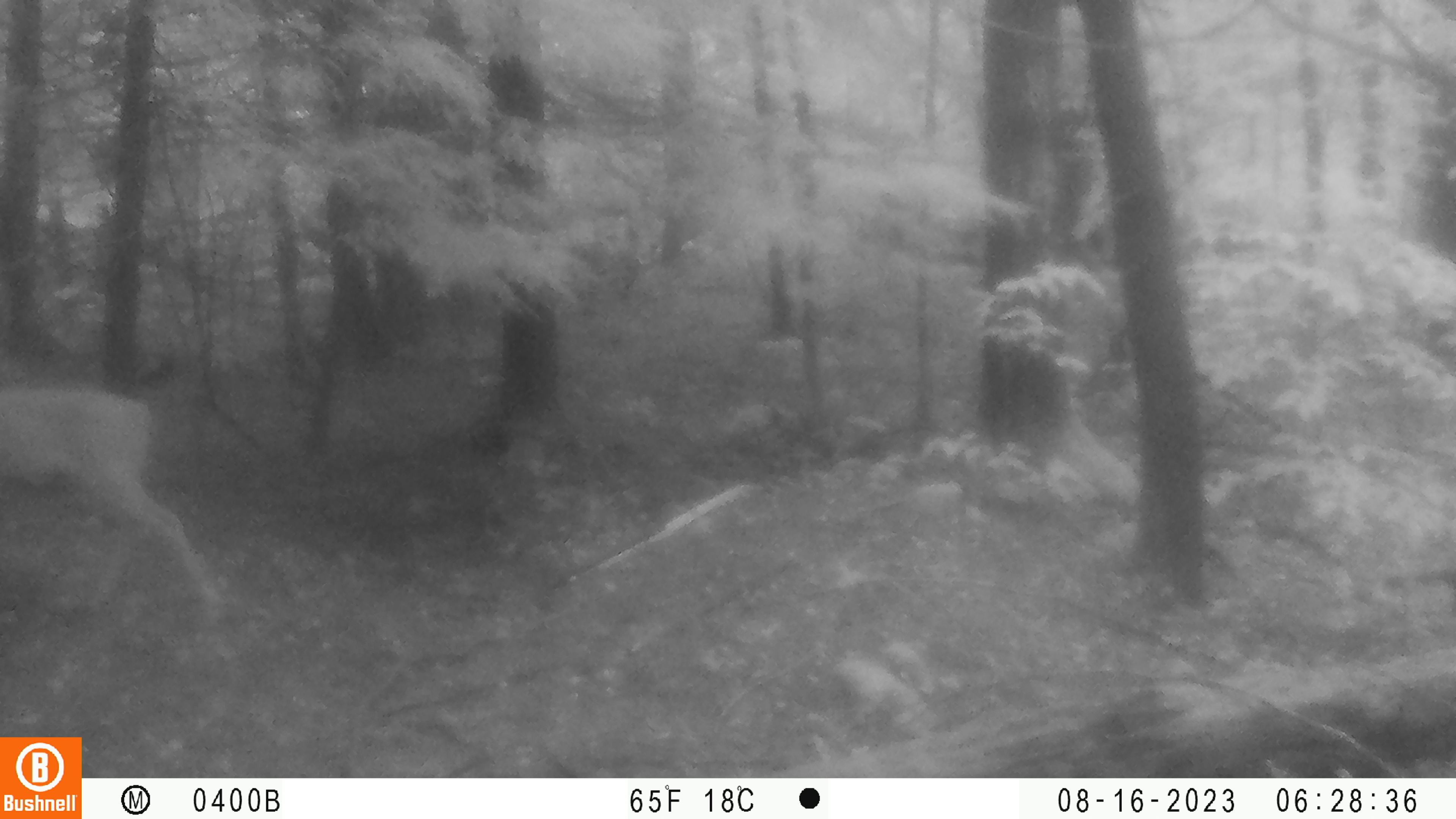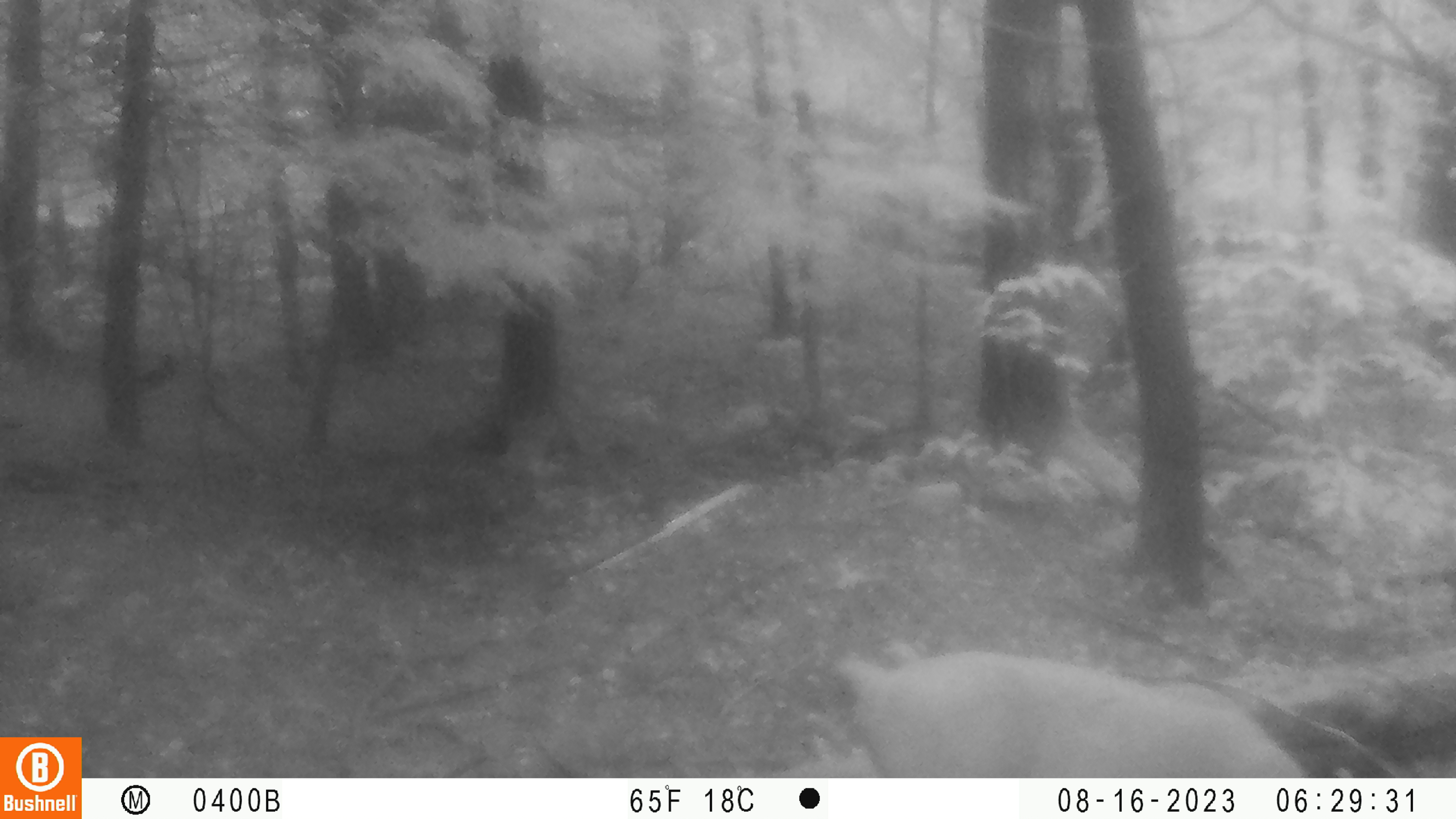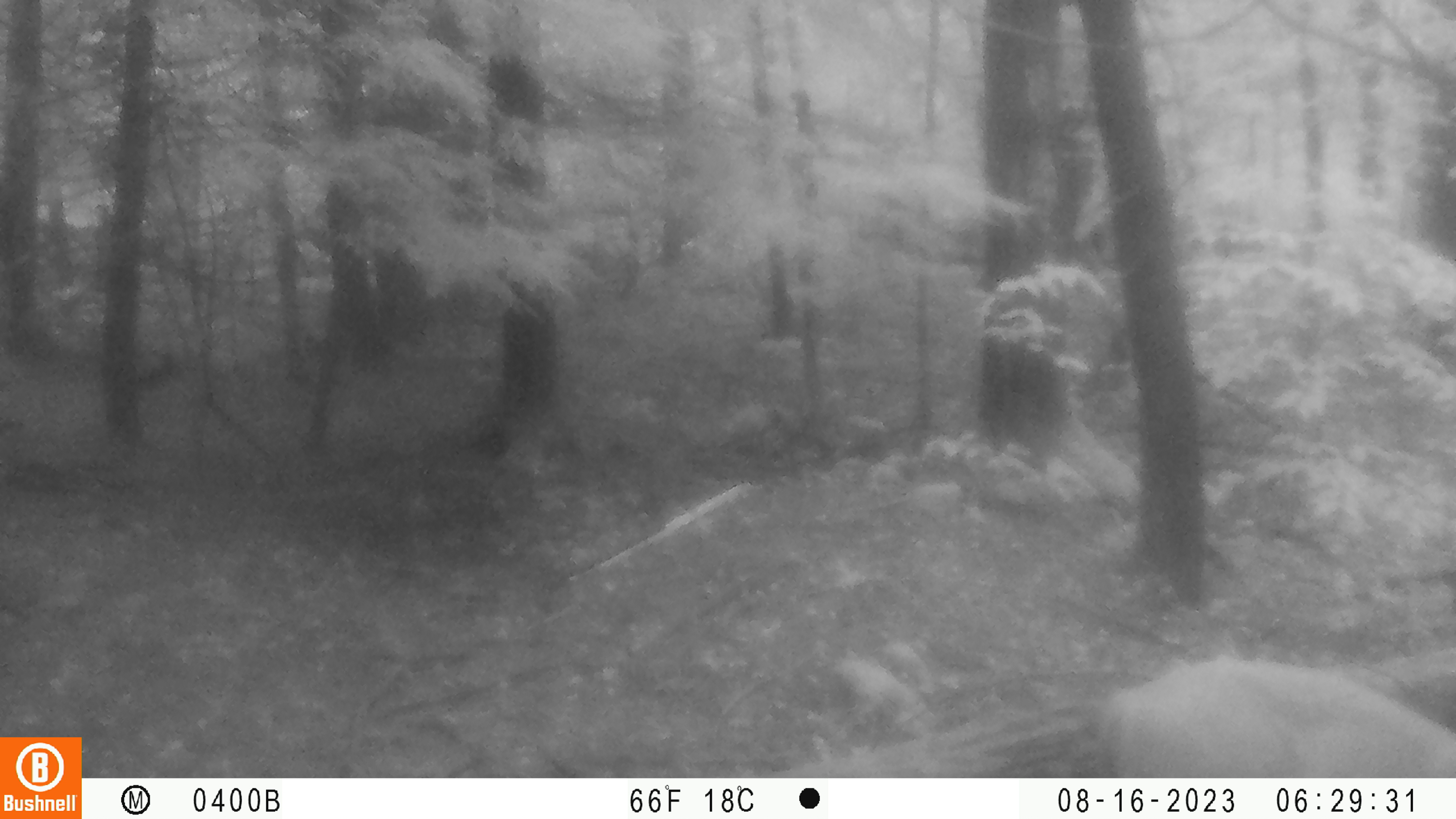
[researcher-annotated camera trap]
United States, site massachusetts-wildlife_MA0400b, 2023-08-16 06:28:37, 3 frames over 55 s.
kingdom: Animalia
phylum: Chordata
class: Mammalia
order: Artiodactyla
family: Cervidae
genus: Odocoileus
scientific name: Odocoileus virginianus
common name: white-tailed deer